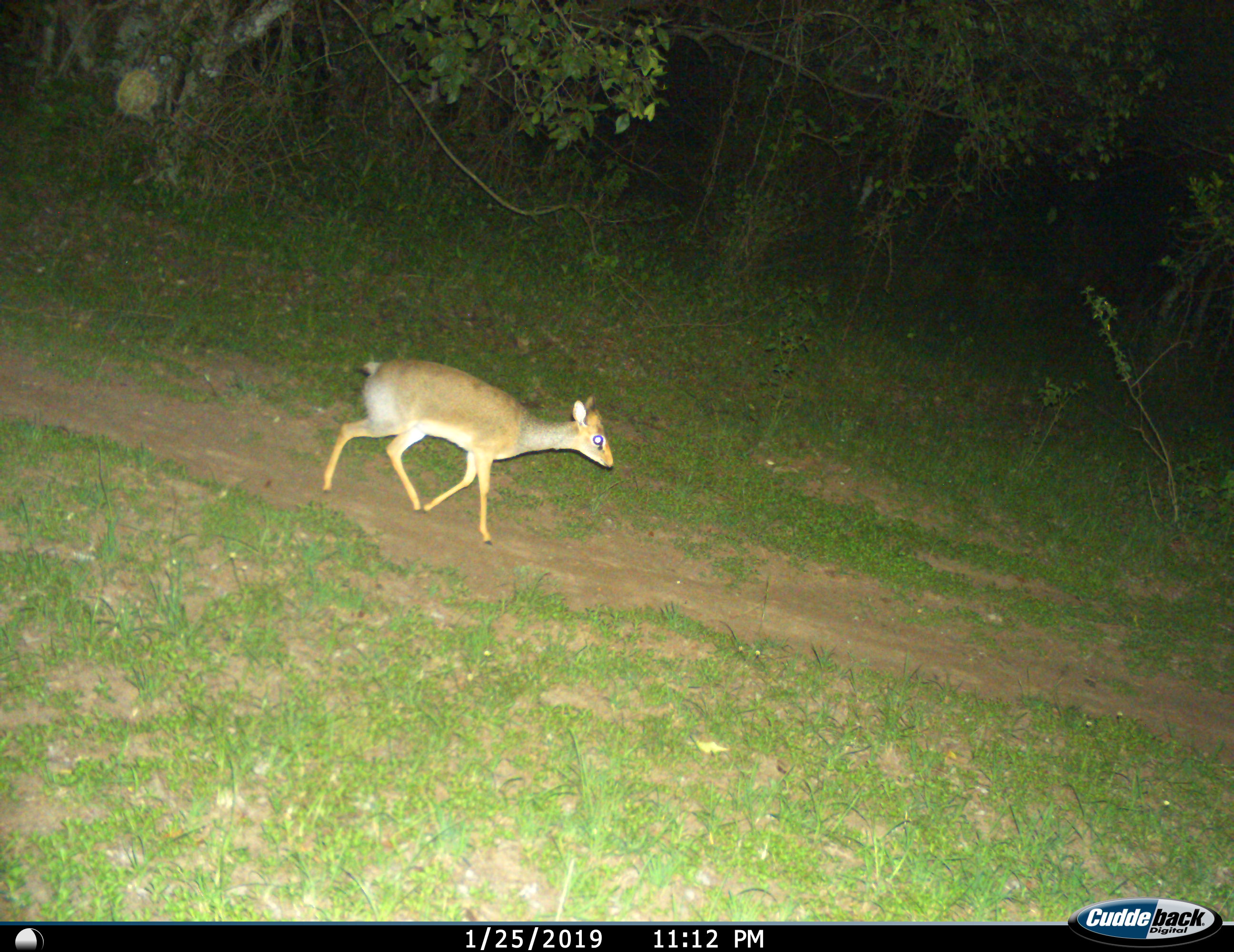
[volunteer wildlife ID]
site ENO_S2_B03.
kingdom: Animalia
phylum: Chordata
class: Mammalia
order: Artiodactyla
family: Bovidae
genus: Madoqua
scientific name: Madoqua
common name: dik-dik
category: dikdik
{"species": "dikdik (dik-dik) (Madoqua)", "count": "1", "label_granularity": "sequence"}